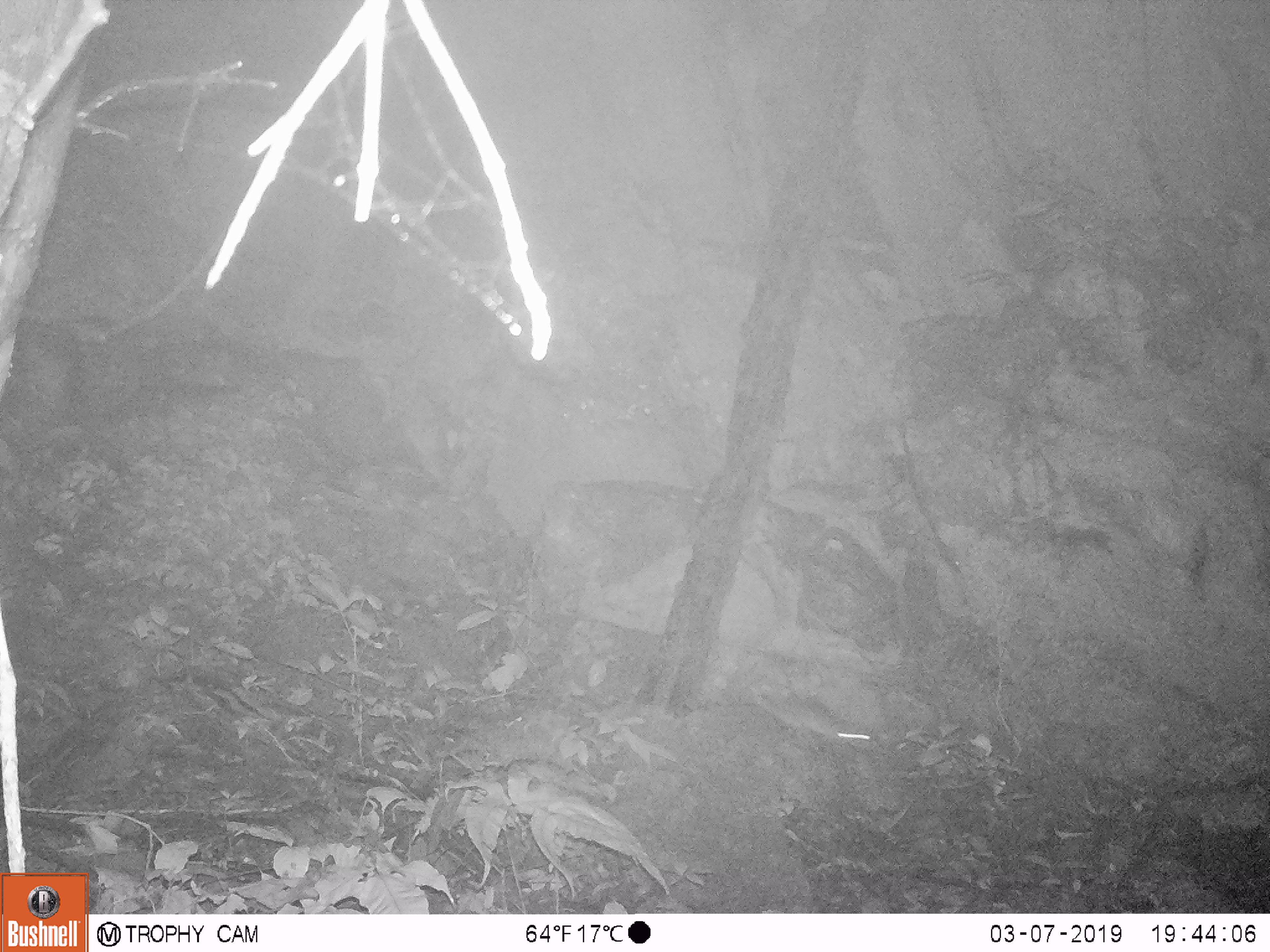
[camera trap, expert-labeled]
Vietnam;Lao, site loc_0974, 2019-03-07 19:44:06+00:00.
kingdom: Animalia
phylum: Chordata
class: Mammalia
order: Rodentia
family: Muridae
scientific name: Muridae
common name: old-world mice and rats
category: unidentified murid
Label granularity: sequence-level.